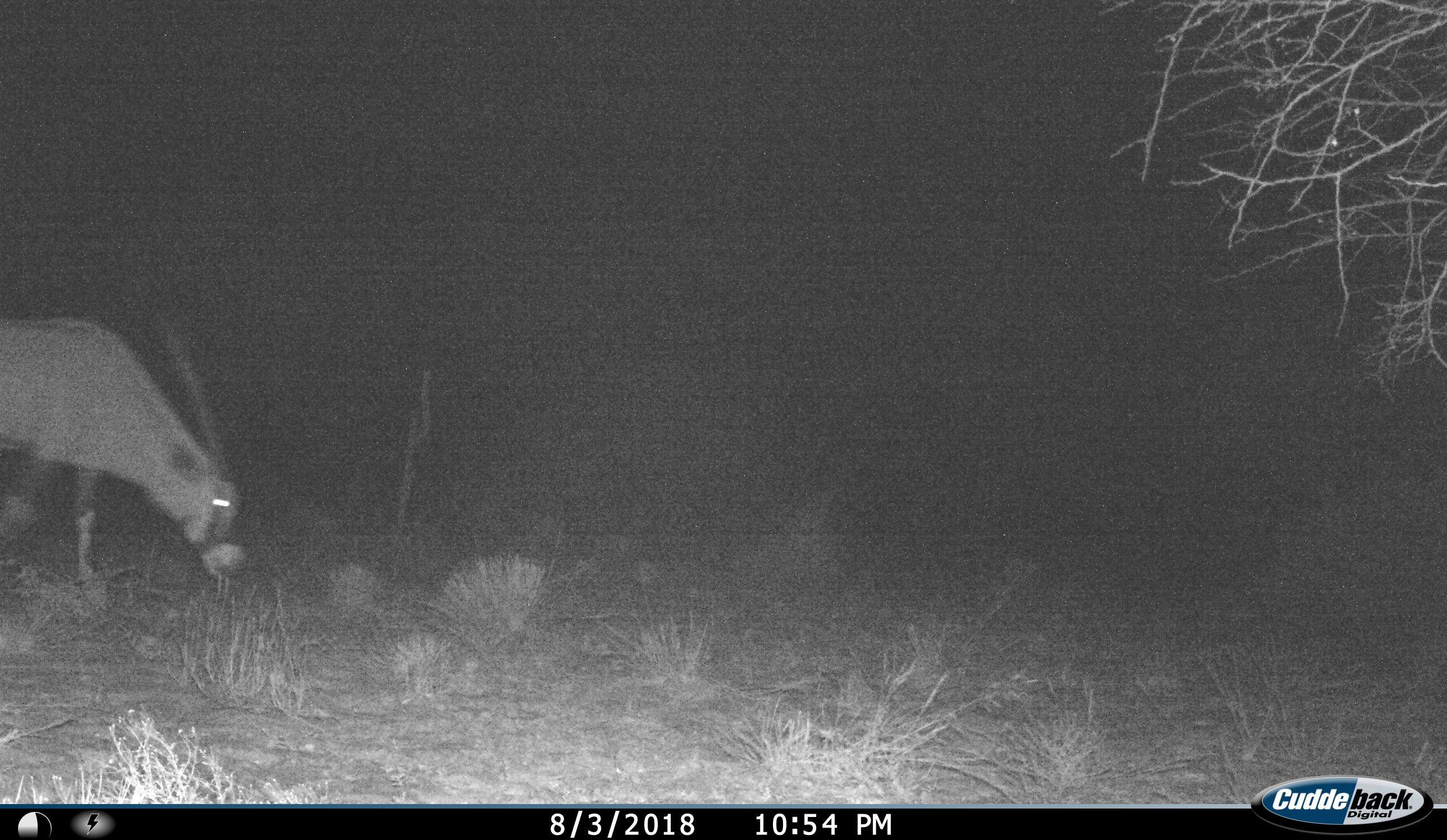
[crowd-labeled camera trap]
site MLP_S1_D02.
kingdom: Animalia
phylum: Chordata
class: Mammalia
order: Artiodactyla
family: Bovidae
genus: Oryx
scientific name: Oryx gazella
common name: gemsbok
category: oryx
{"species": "oryx (gemsbok) (Oryx gazella)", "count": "1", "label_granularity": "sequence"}